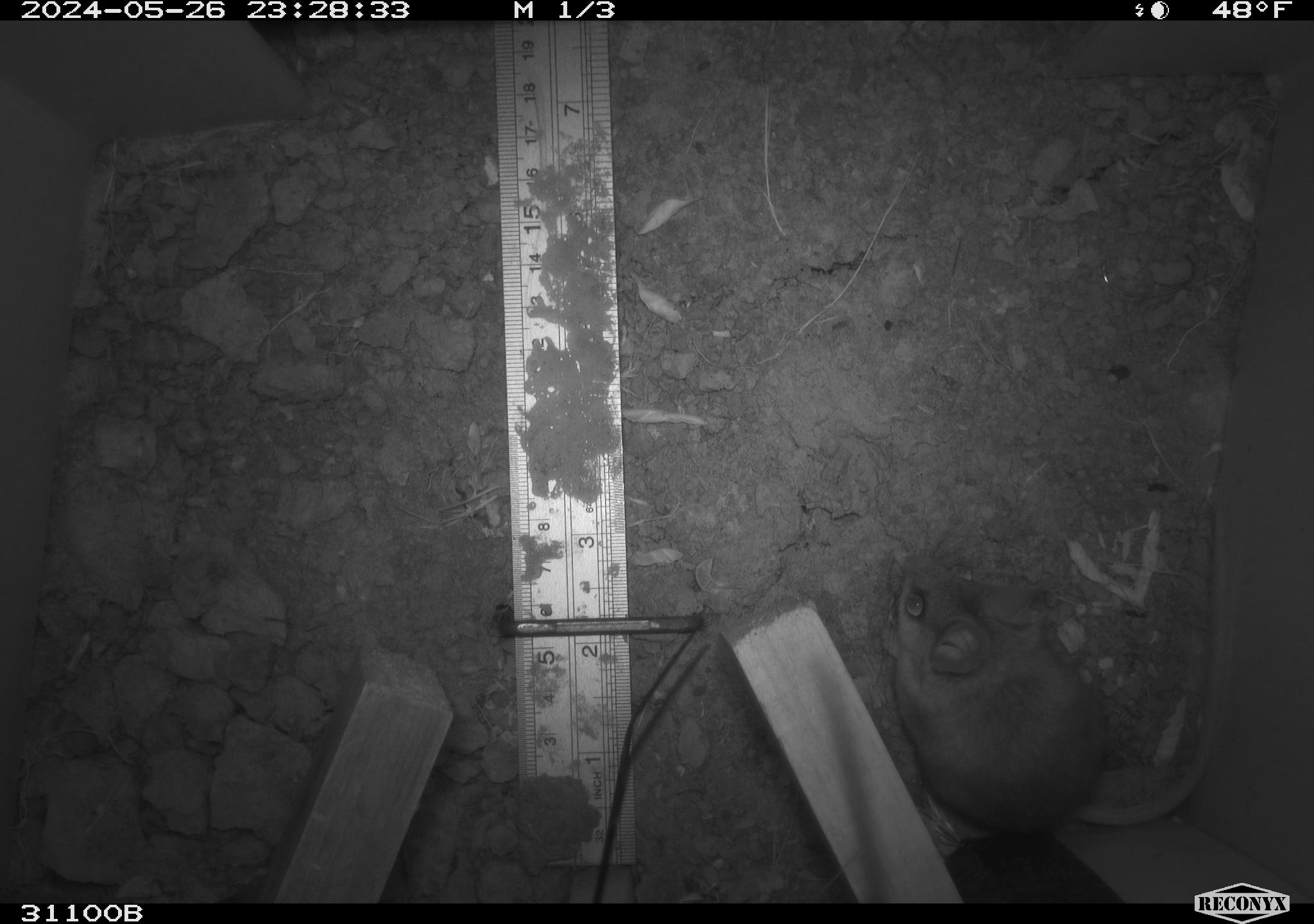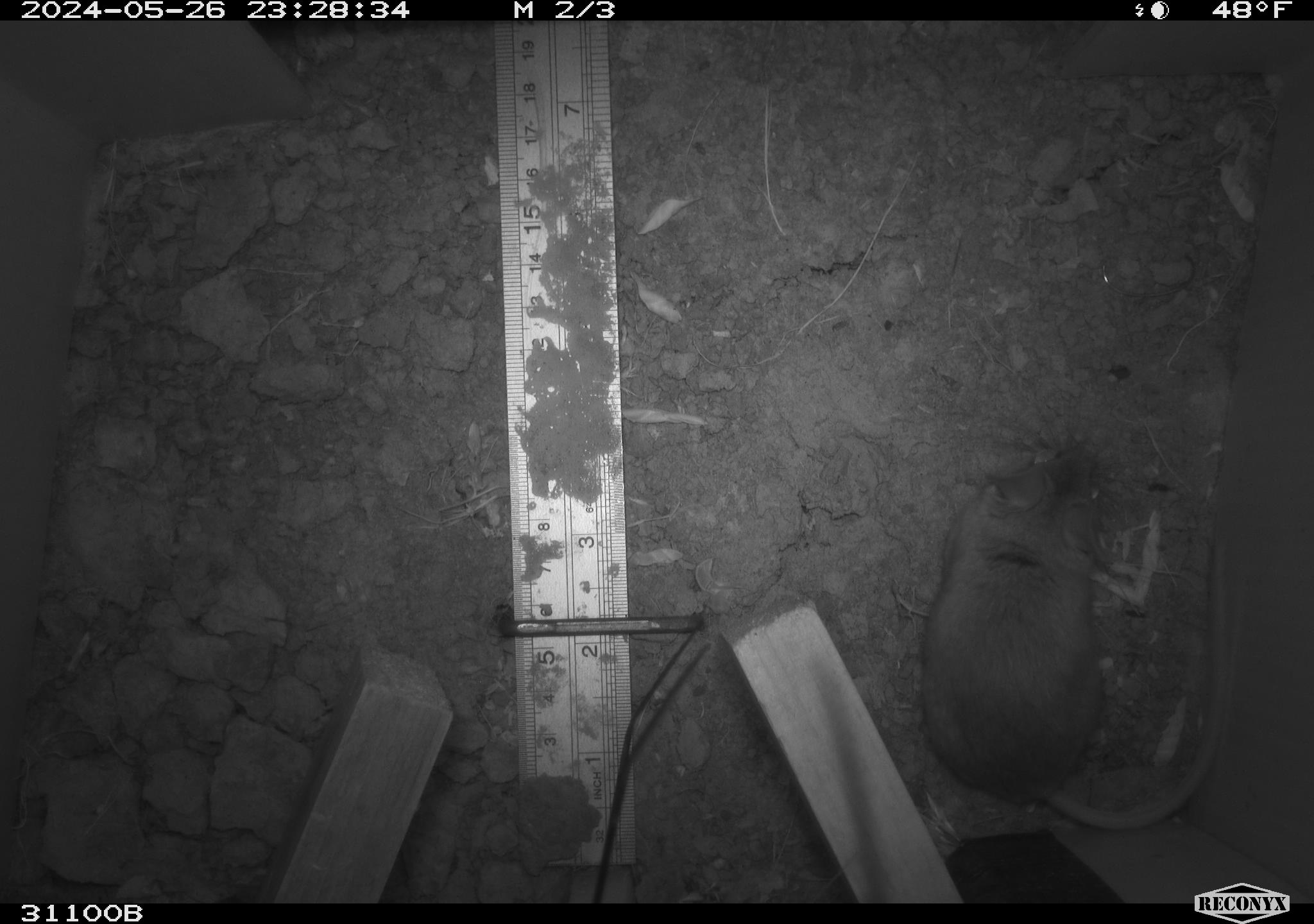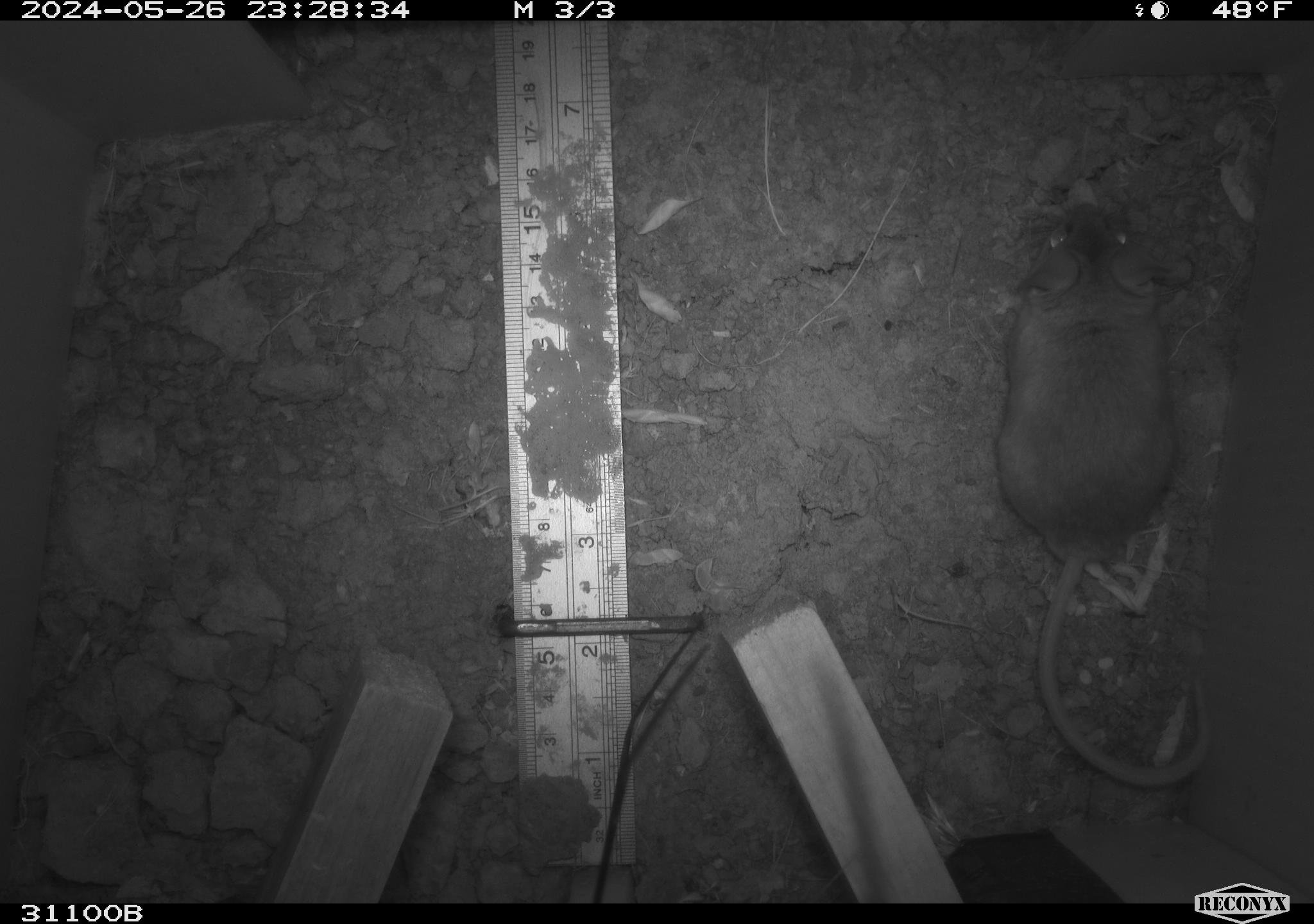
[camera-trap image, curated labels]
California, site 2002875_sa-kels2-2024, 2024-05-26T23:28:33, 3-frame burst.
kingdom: Animalia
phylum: Chordata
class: Mammalia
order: Rodentia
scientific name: Rodentia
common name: rodent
Rodent (Rodentia).